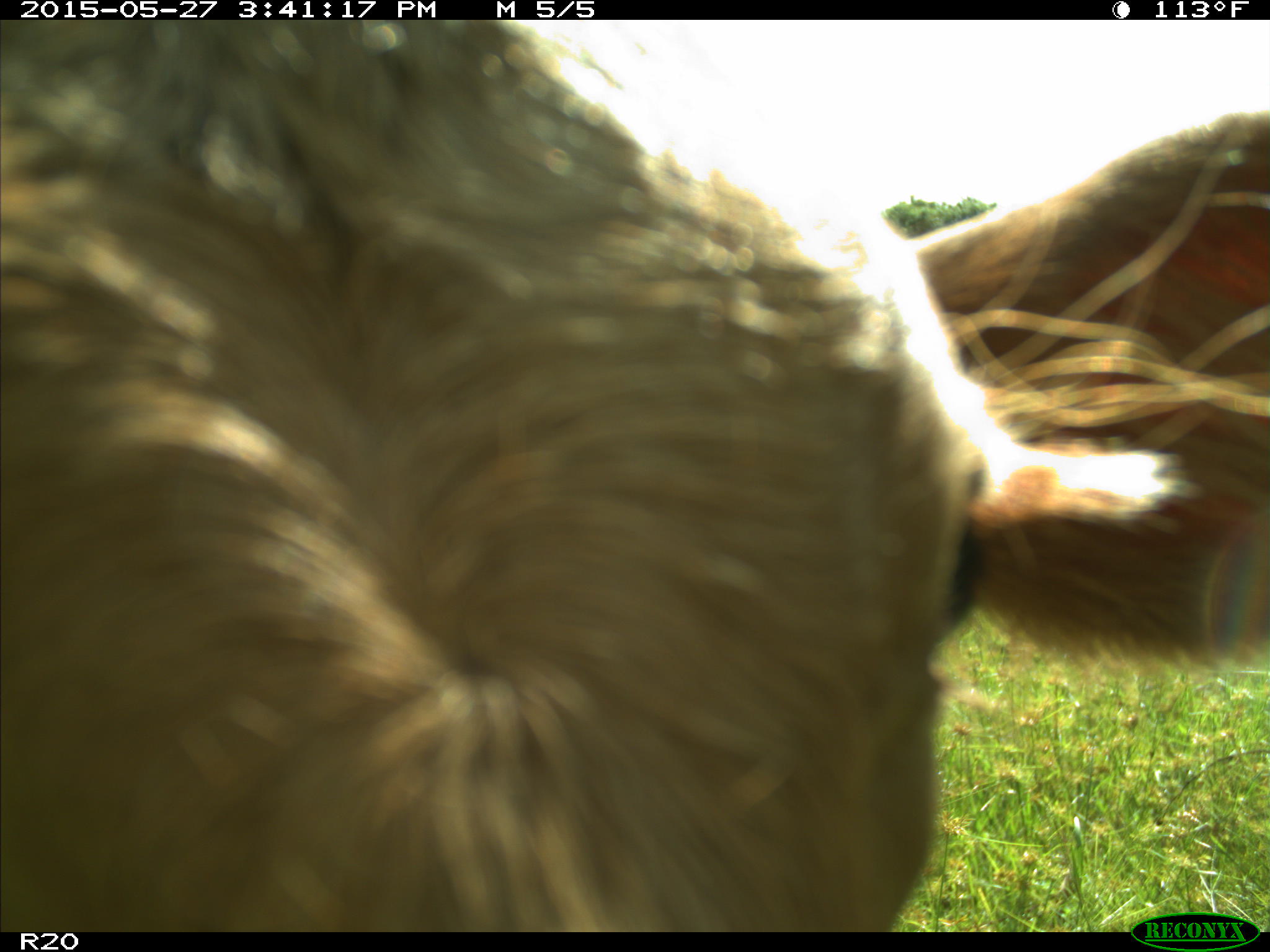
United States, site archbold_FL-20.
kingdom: Animalia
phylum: Chordata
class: Mammalia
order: Artiodactyla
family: Bovidae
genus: Bos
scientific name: Bos taurus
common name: domestic cow